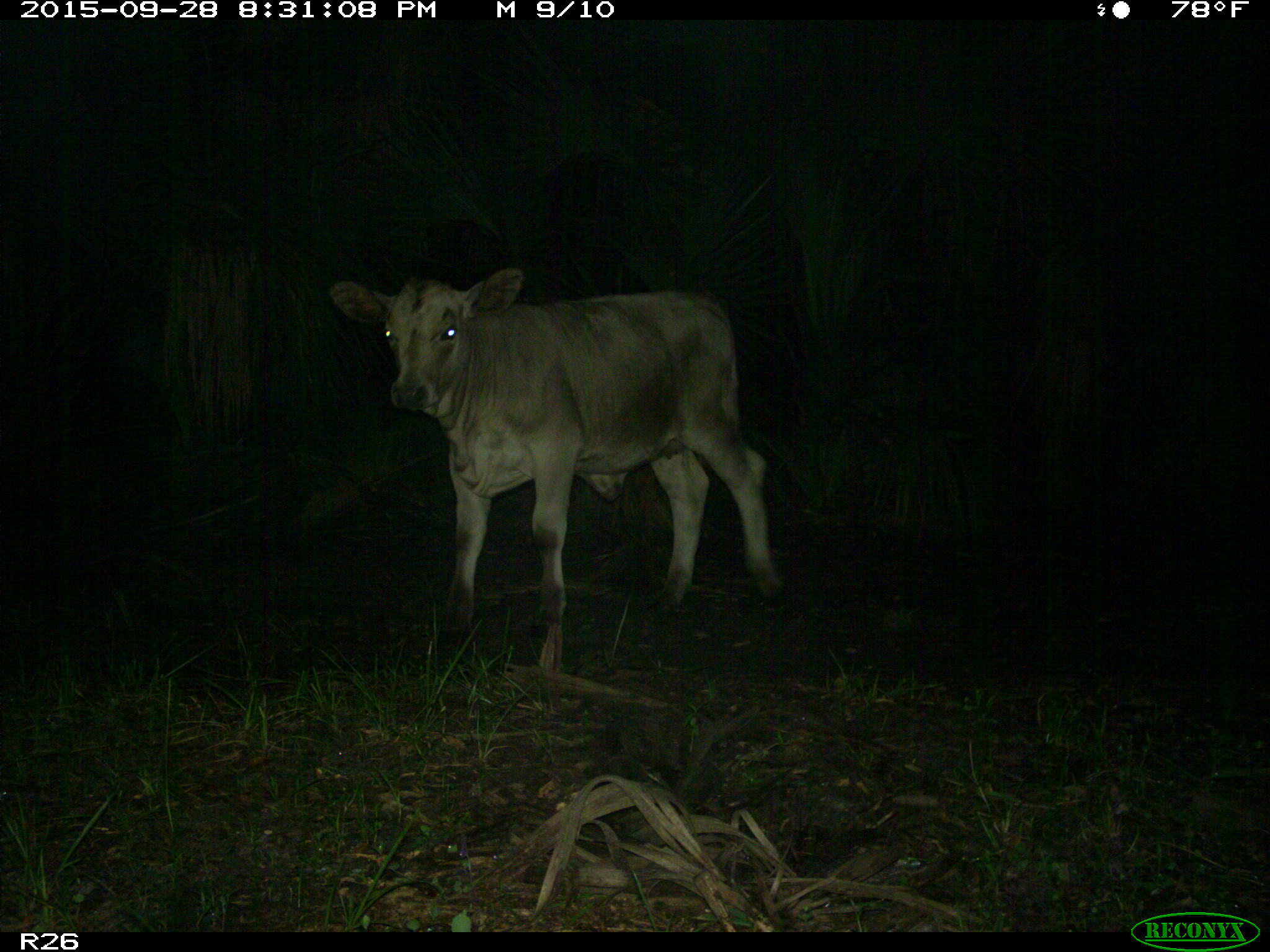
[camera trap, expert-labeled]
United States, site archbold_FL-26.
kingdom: Animalia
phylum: Chordata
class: Mammalia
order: Artiodactyla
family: Bovidae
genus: Bos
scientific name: Bos taurus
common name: domestic cow